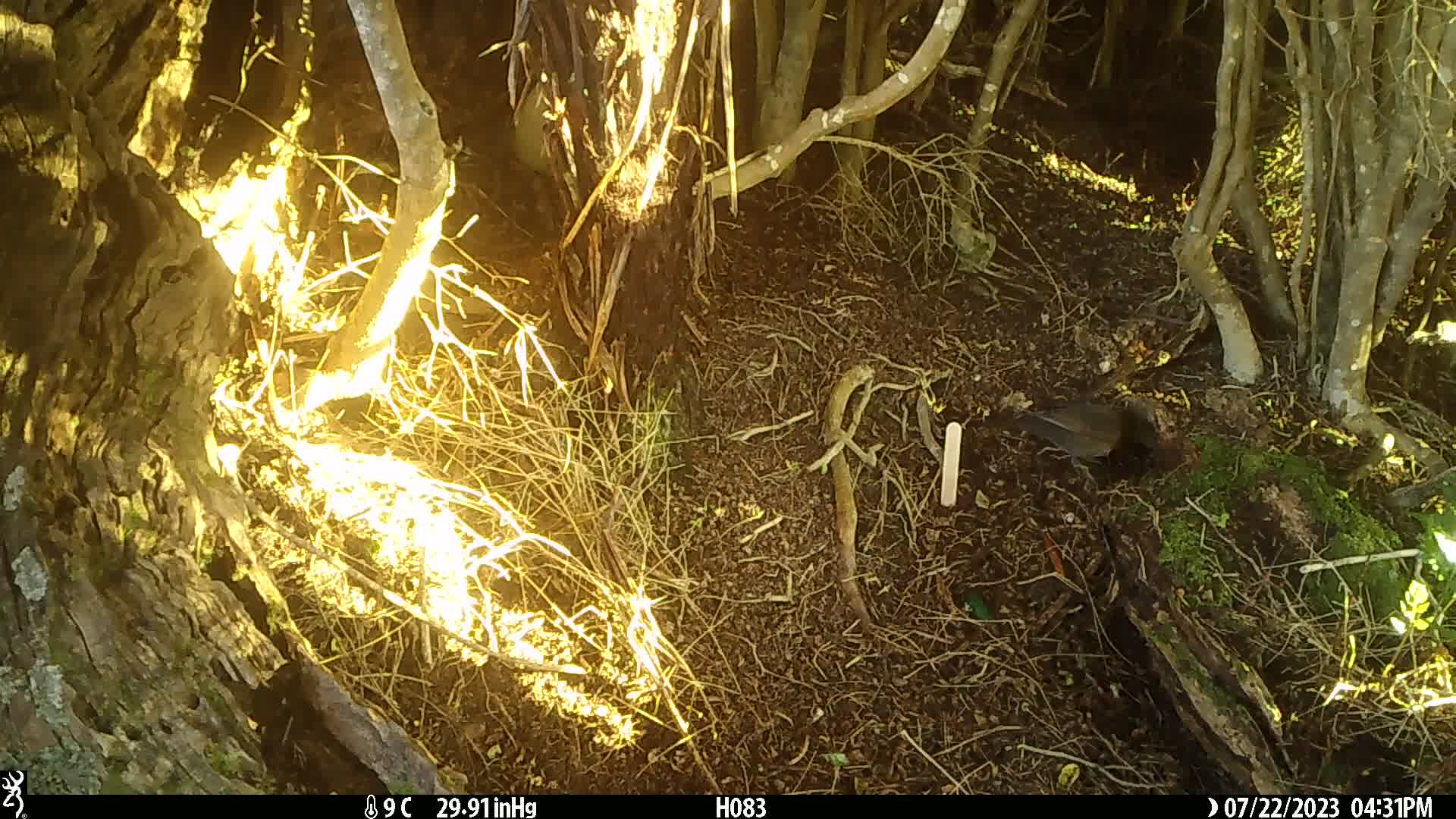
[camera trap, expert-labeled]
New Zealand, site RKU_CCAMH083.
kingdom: Animalia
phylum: Chordata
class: Aves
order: Passeriformes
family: Turdidae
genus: Turdus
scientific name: Turdus merula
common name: eurasian blackbird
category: blackbird